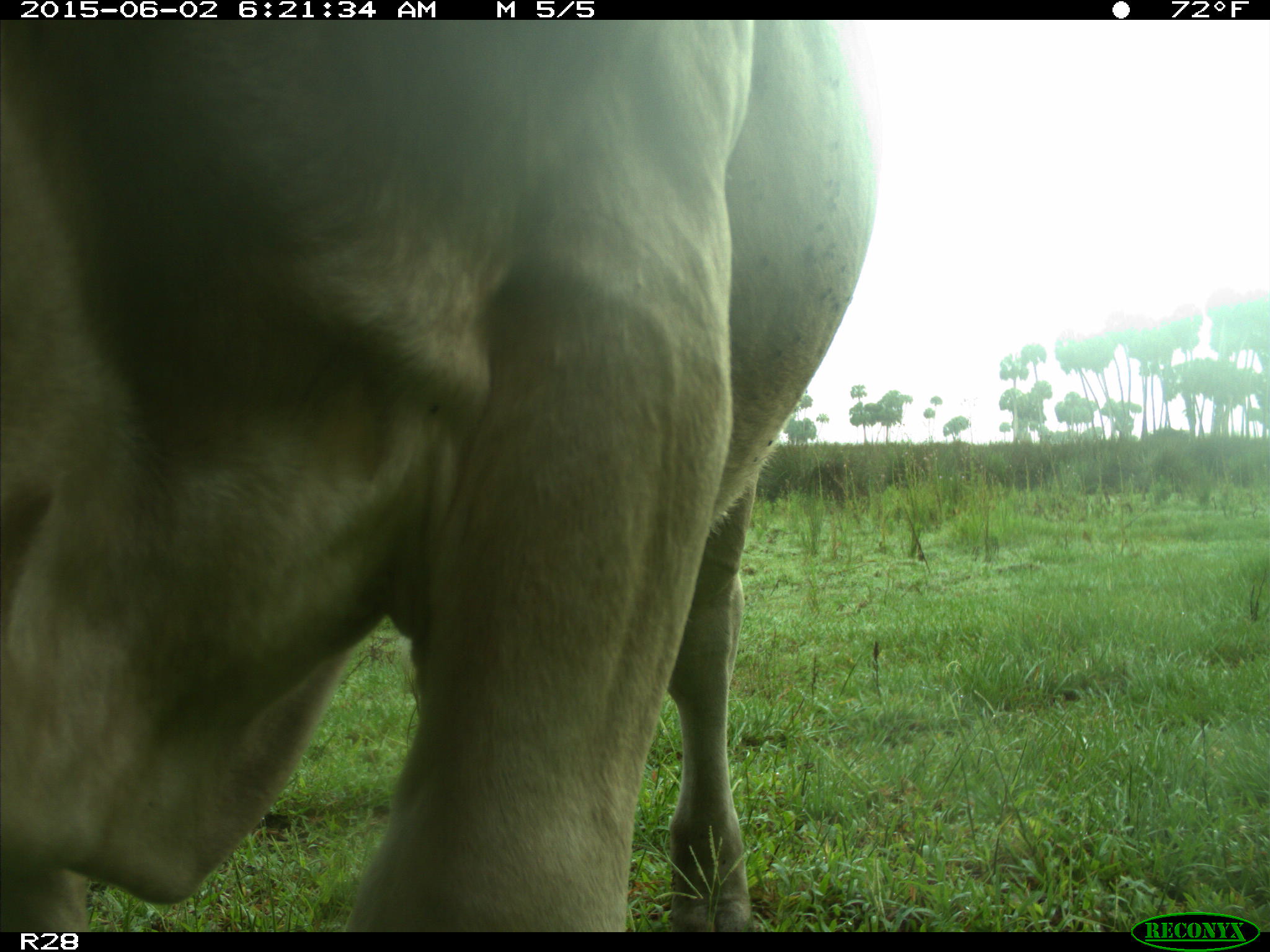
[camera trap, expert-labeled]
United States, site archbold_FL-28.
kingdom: Animalia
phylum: Chordata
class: Mammalia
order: Artiodactyla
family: Bovidae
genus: Bos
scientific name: Bos taurus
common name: domestic cow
Bos taurus (domestic cow).